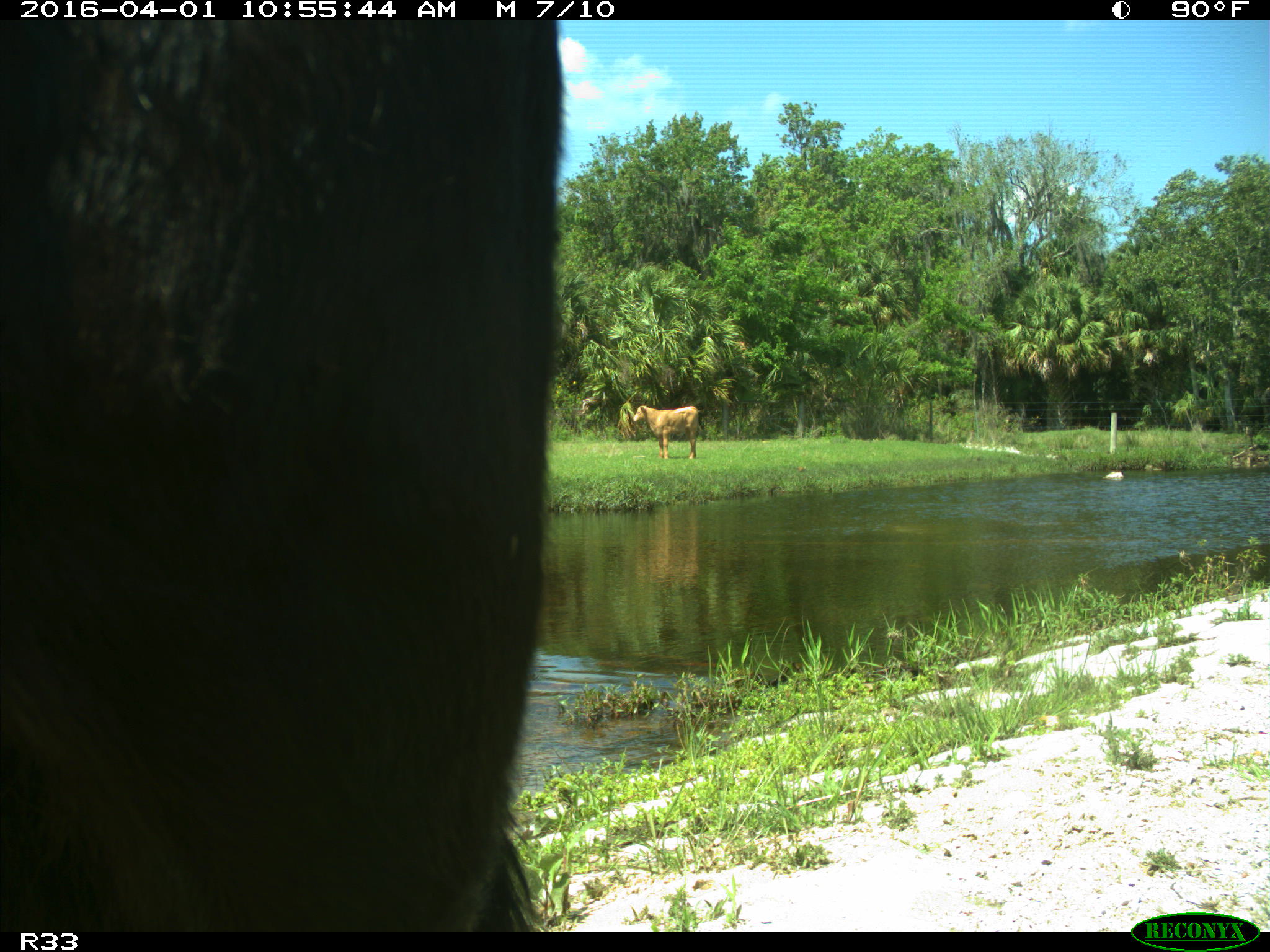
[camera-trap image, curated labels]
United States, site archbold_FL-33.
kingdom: Animalia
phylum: Chordata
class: Mammalia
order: Artiodactyla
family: Bovidae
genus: Bos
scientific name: Bos taurus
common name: domestic cow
Bos taurus (domestic cow).